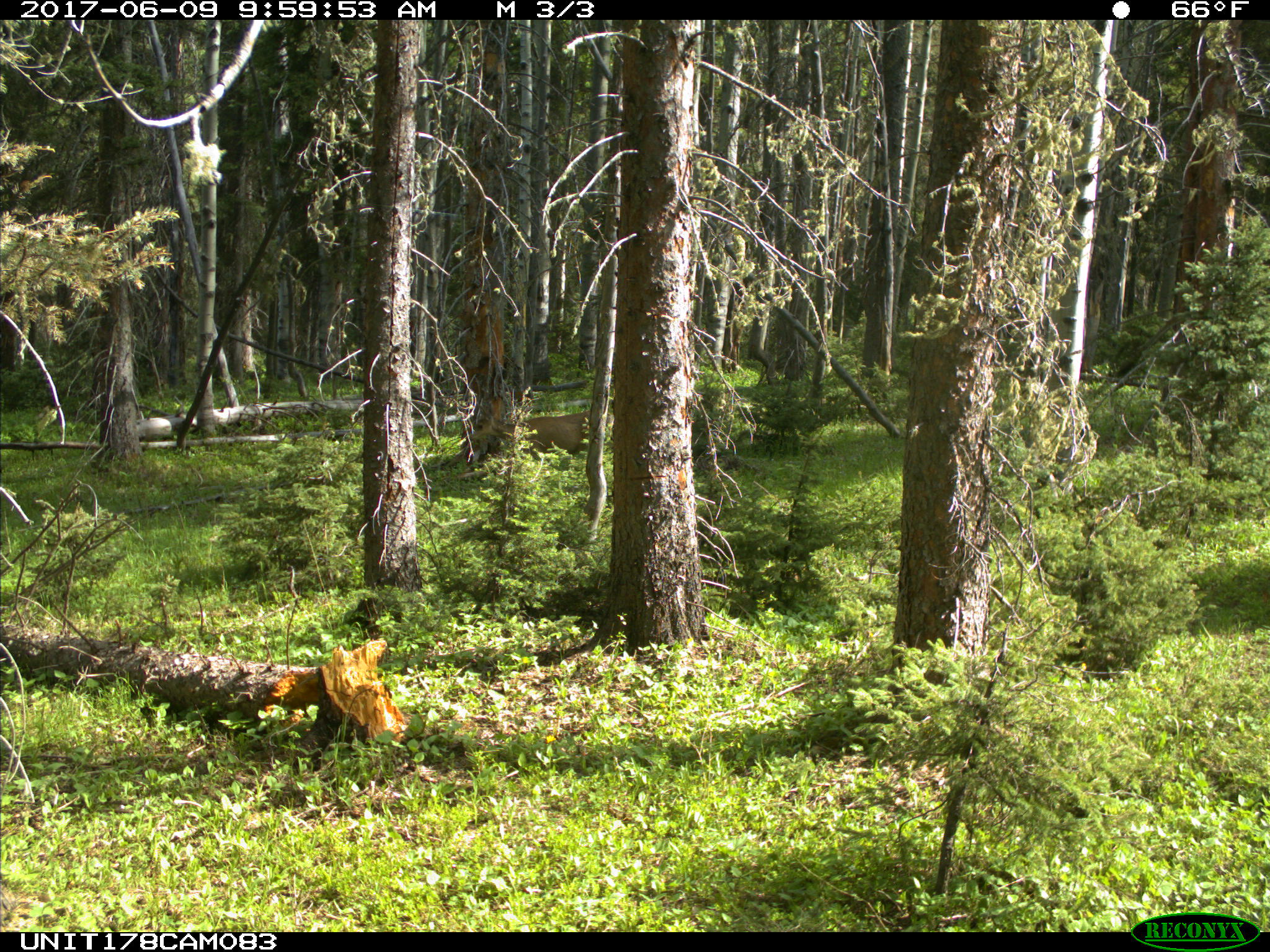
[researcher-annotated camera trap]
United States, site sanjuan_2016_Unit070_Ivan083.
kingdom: Animalia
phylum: Chordata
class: Mammalia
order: Artiodactyla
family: Cervidae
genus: Odocoileus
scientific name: Odocoileus hemionus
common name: mule deer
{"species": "Odocoileus hemionus (mule deer)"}